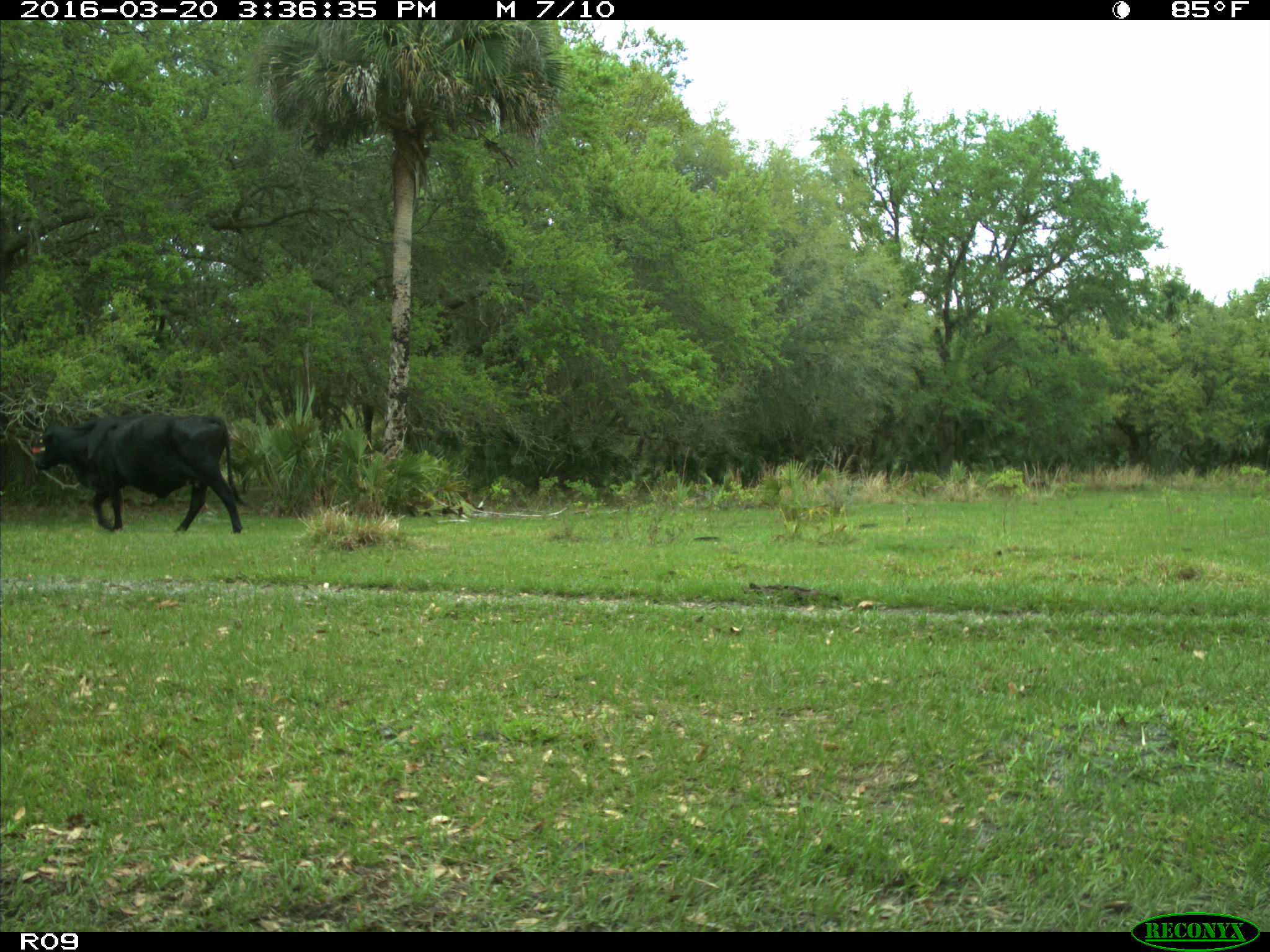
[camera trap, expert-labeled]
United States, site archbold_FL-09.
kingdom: Animalia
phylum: Chordata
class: Mammalia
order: Artiodactyla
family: Bovidae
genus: Bos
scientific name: Bos taurus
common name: domestic cow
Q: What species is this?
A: Bos taurus (domestic cow).